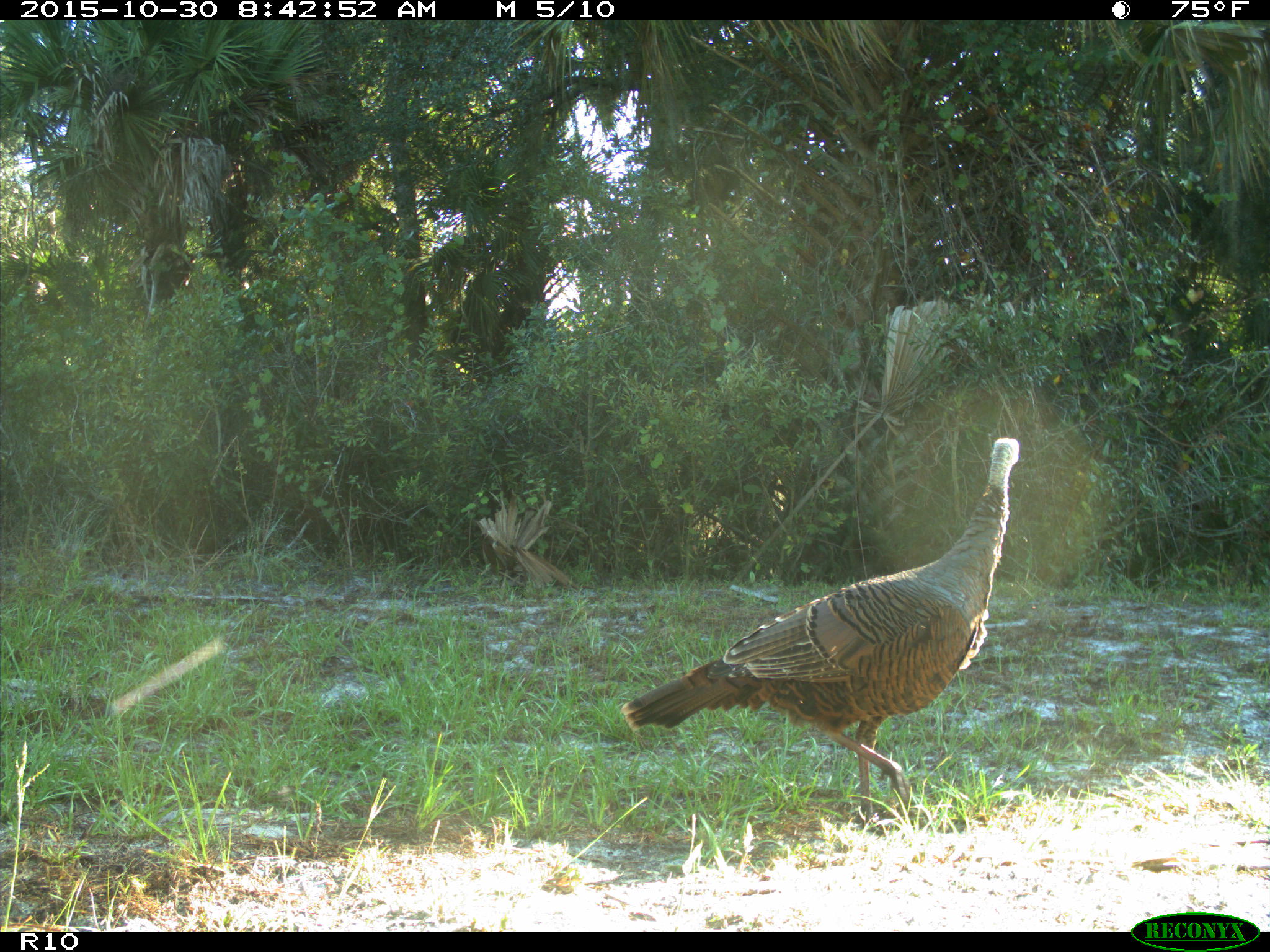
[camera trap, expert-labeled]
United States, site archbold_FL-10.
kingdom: Animalia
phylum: Chordata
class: Aves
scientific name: Aves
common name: birds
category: unidentified bird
Unidentified bird (birds) (Aves).